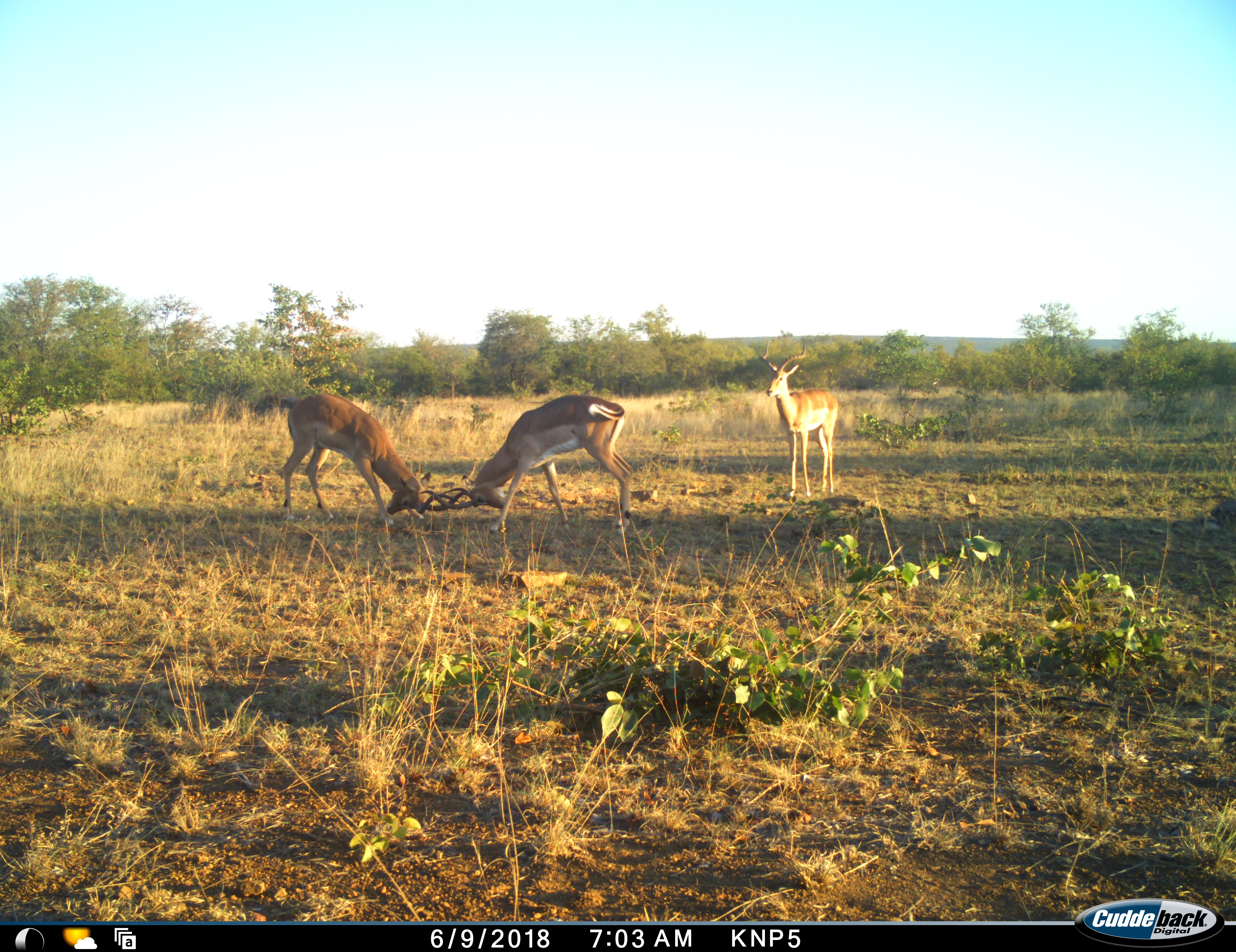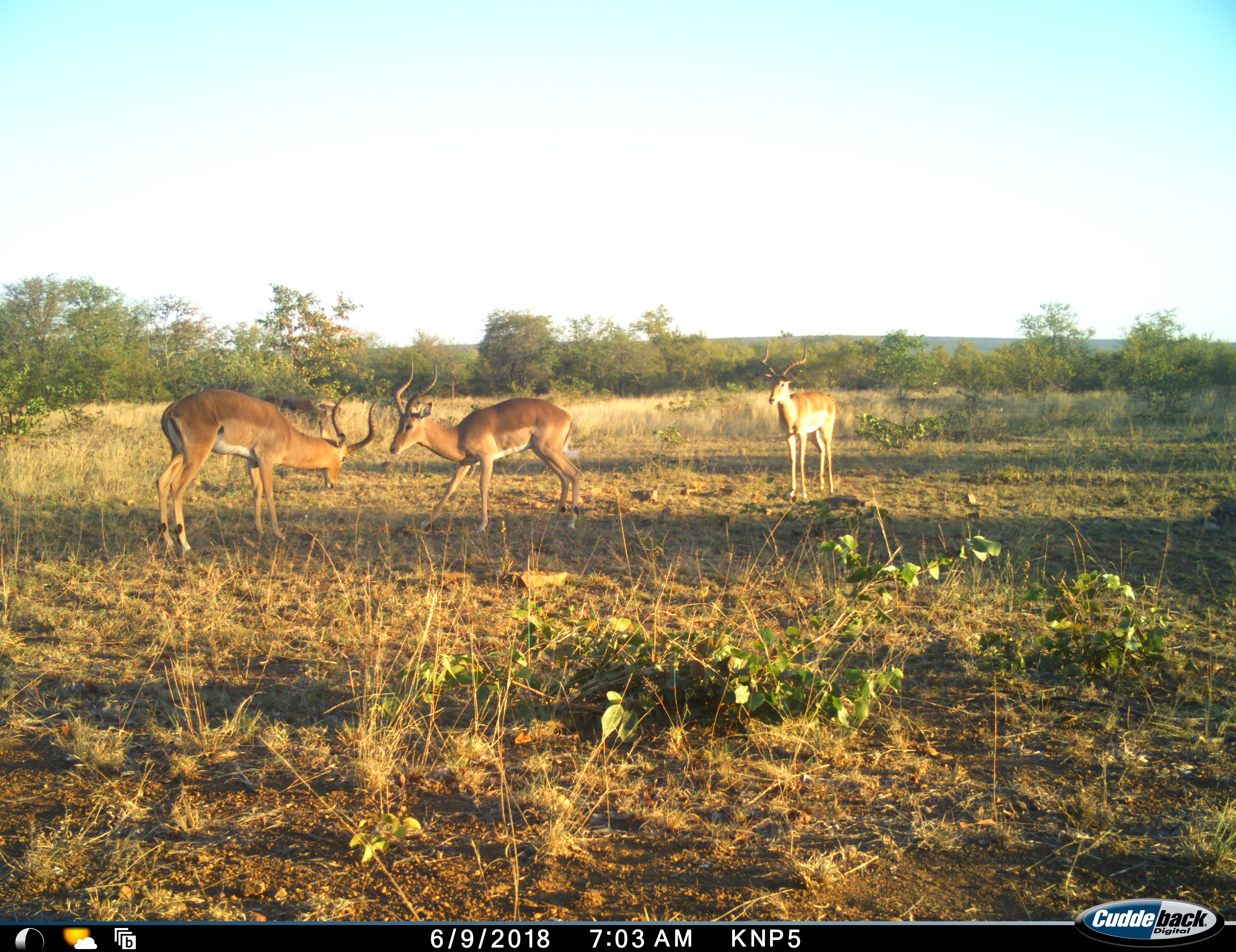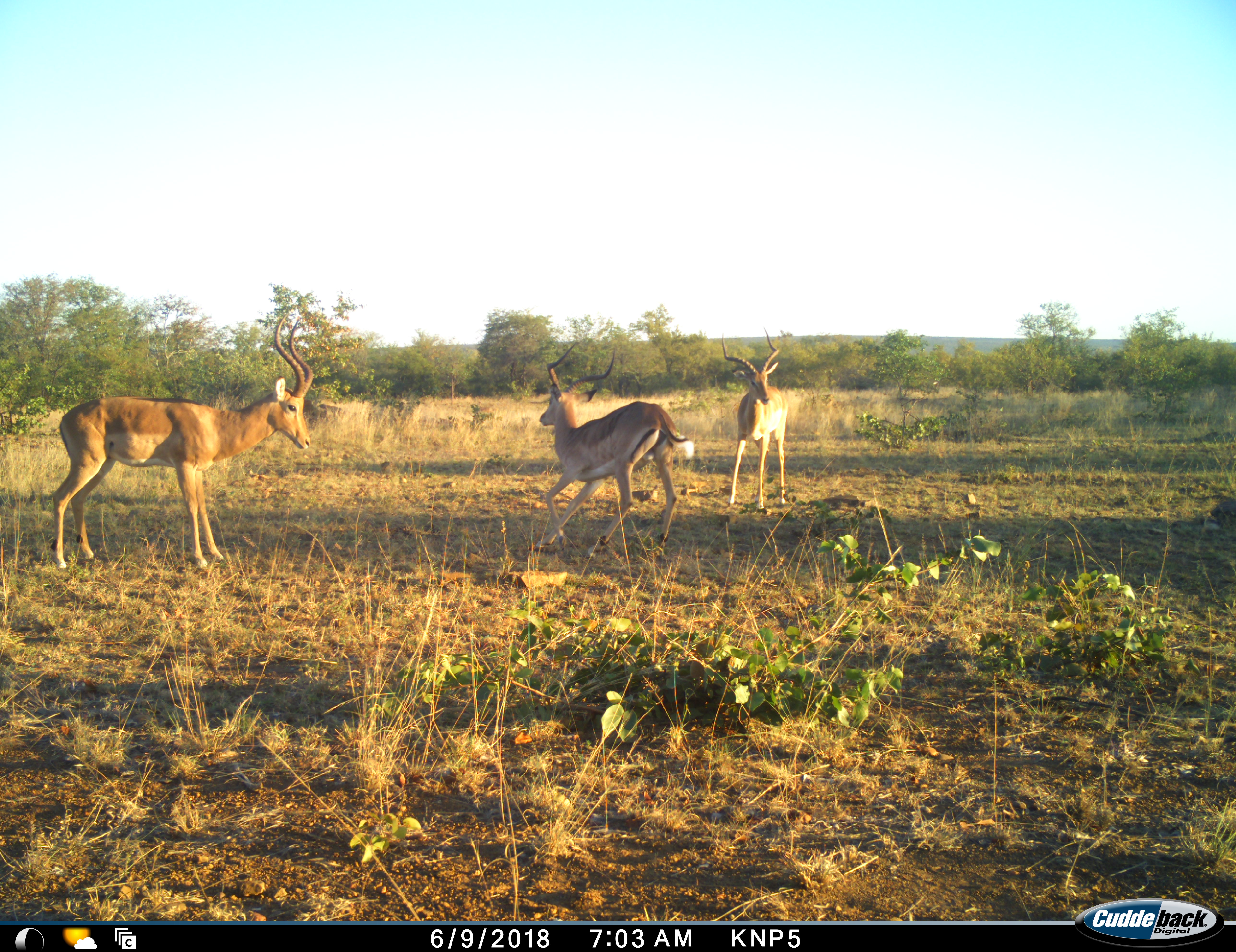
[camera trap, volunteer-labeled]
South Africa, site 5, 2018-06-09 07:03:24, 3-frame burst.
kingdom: Animalia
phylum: Chordata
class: Mammalia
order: Artiodactyla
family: Bovidae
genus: Aepyceros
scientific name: Aepyceros melampus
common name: impala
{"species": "impala (Aepyceros melampus)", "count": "3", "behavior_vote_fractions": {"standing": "40%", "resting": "0%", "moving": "20%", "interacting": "90%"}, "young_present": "10%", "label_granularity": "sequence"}